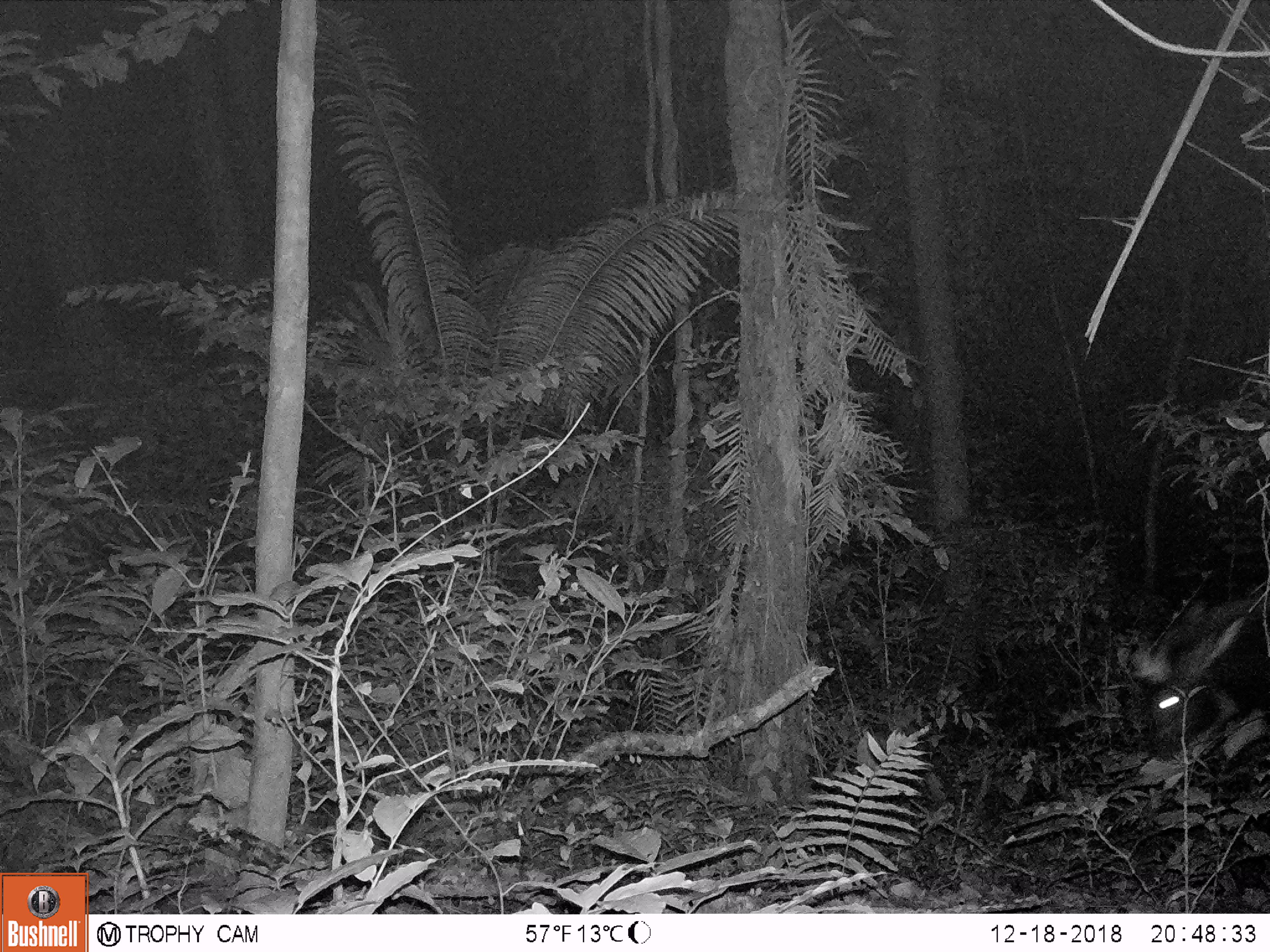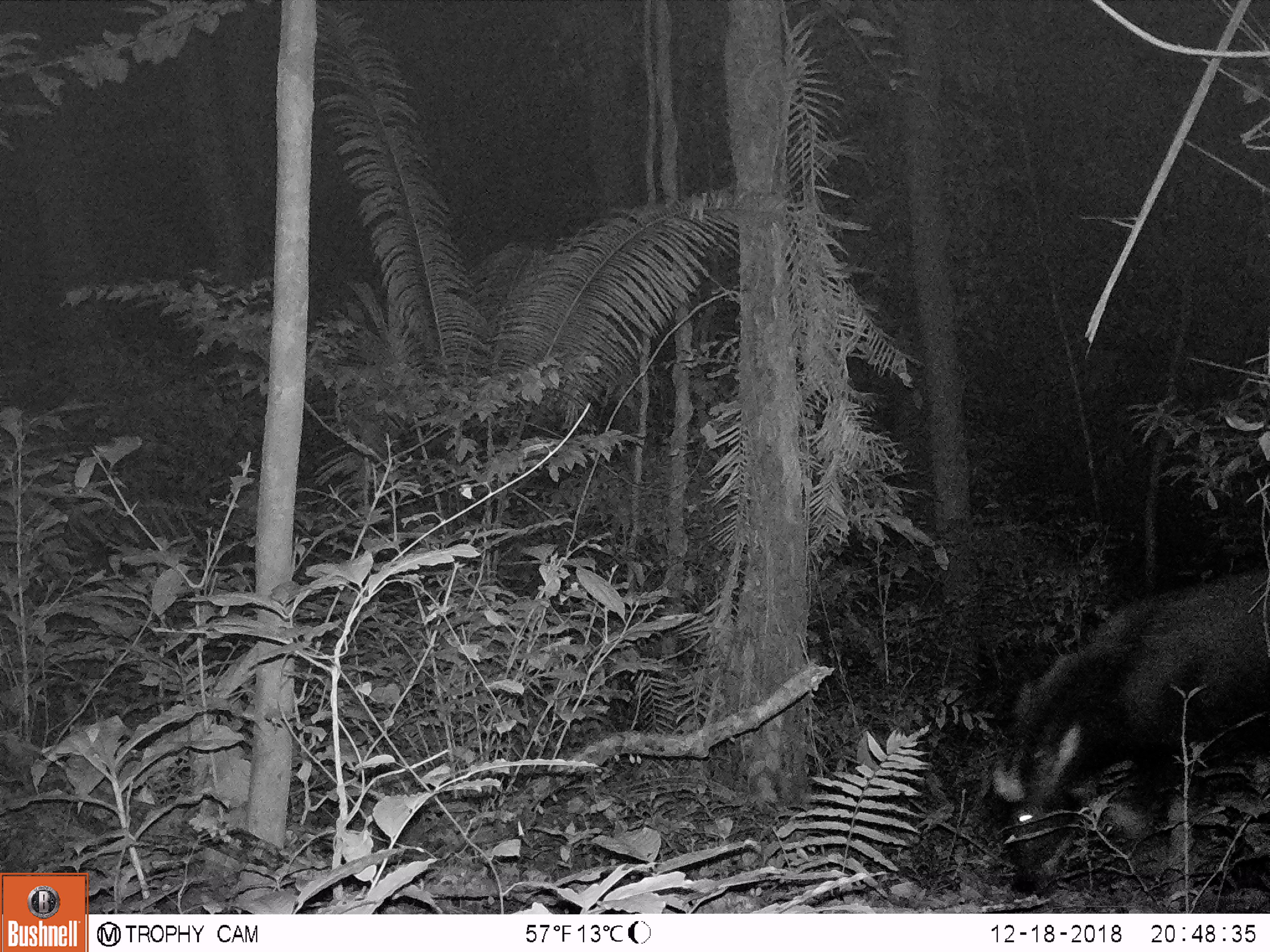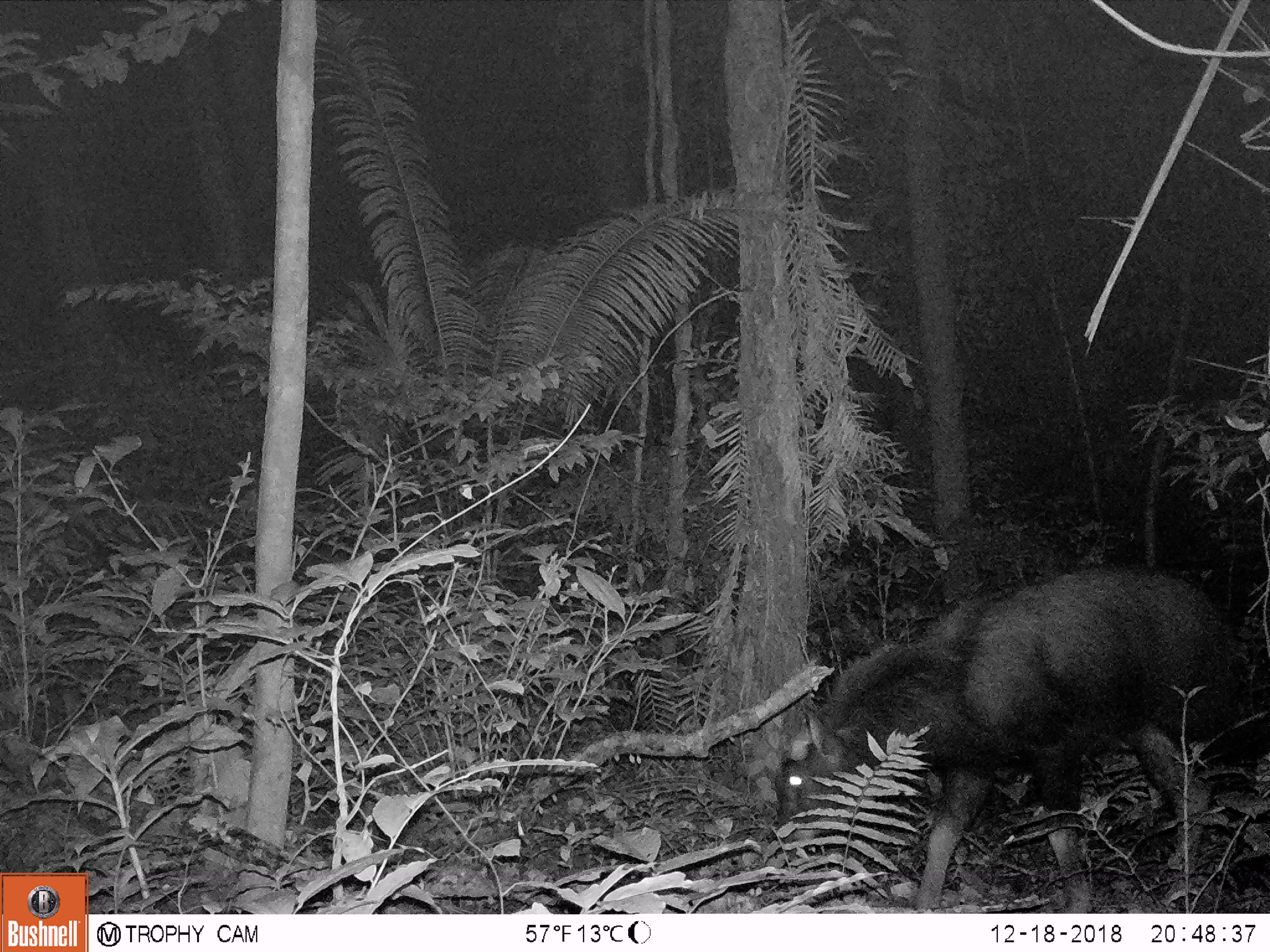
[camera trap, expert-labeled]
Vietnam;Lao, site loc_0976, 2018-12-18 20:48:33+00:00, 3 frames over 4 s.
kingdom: Animalia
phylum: Chordata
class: Mammalia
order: Artiodactyla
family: Bovidae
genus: Capricornis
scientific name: Capricornis sumatraensis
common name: chinese serow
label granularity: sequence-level